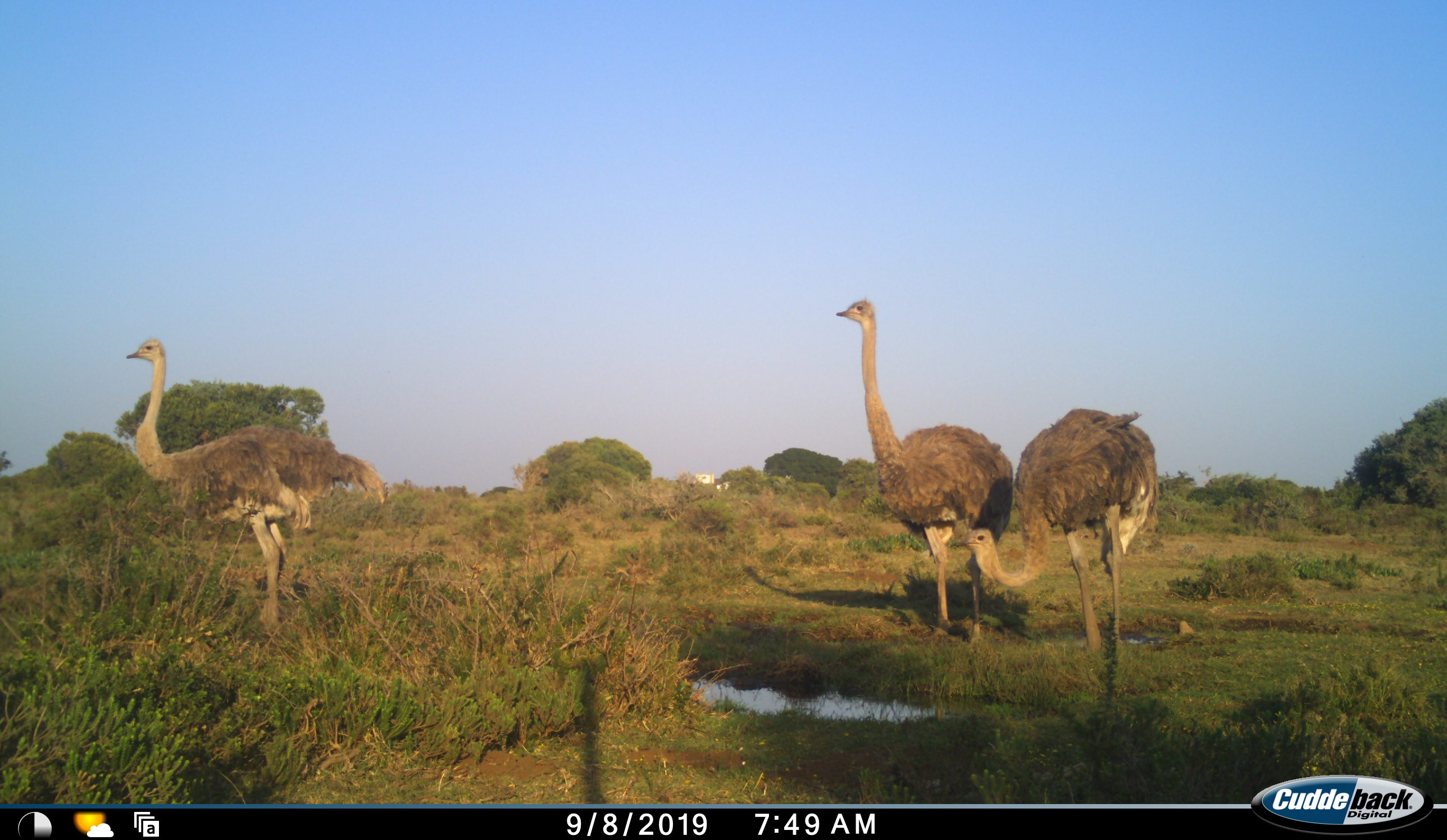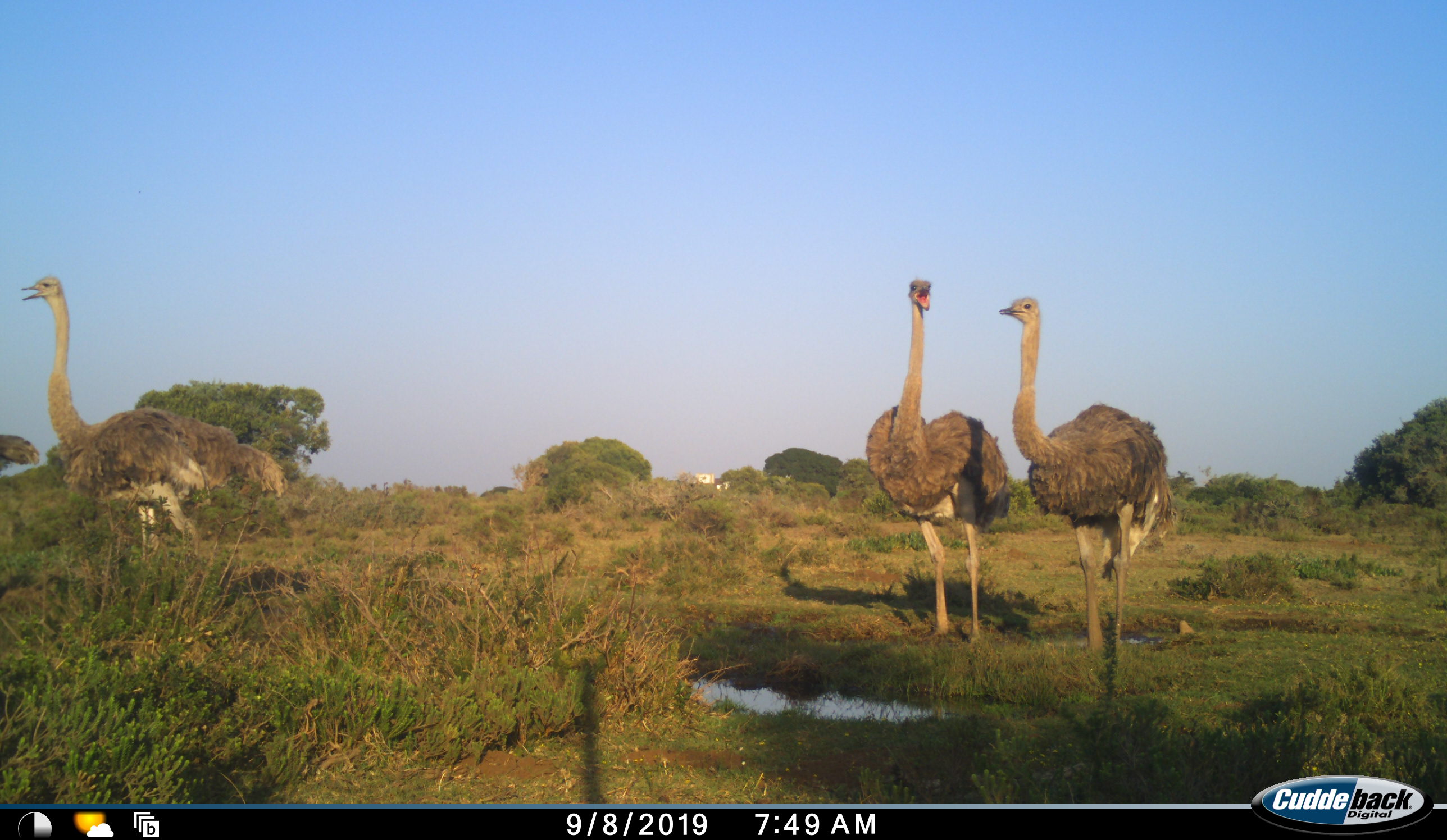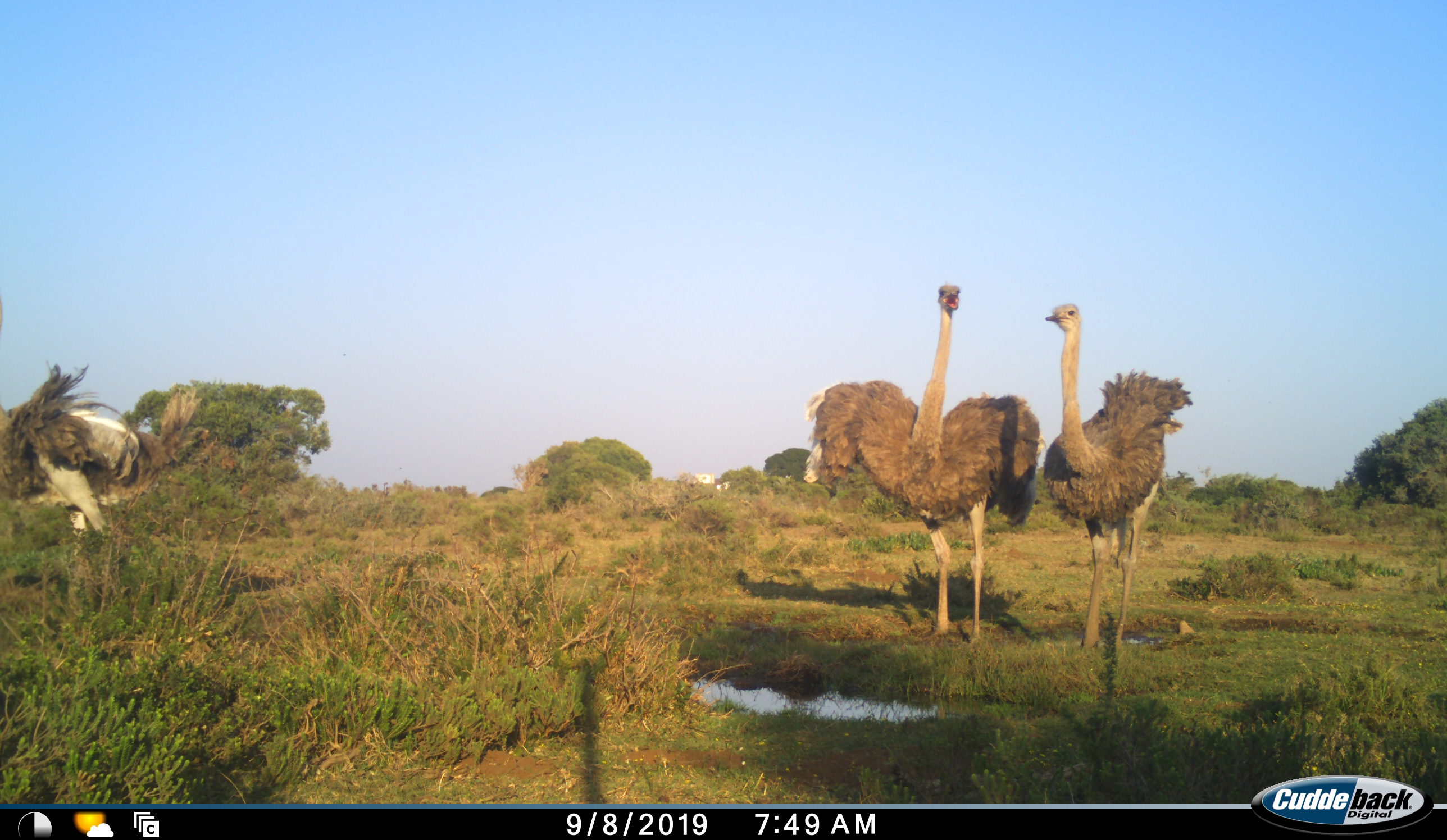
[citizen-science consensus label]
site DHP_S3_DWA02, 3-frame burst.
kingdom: Animalia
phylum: Chordata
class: Aves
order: Struthioniformes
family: Struthionidae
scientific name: Struthionidae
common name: ostrich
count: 4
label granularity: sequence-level